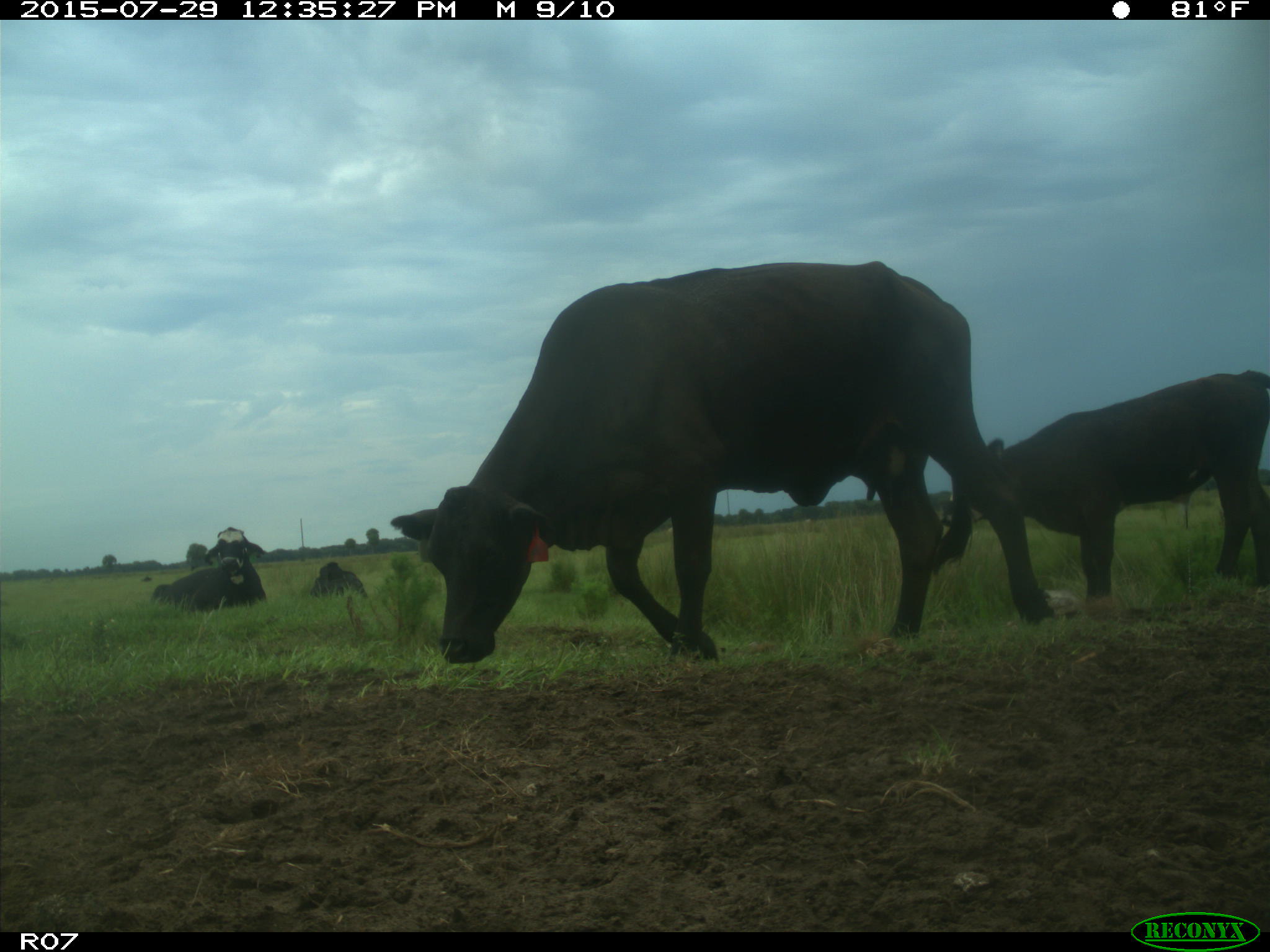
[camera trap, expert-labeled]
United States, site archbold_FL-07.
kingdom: Animalia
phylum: Chordata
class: Mammalia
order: Artiodactyla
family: Bovidae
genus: Bos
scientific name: Bos taurus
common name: domestic cow